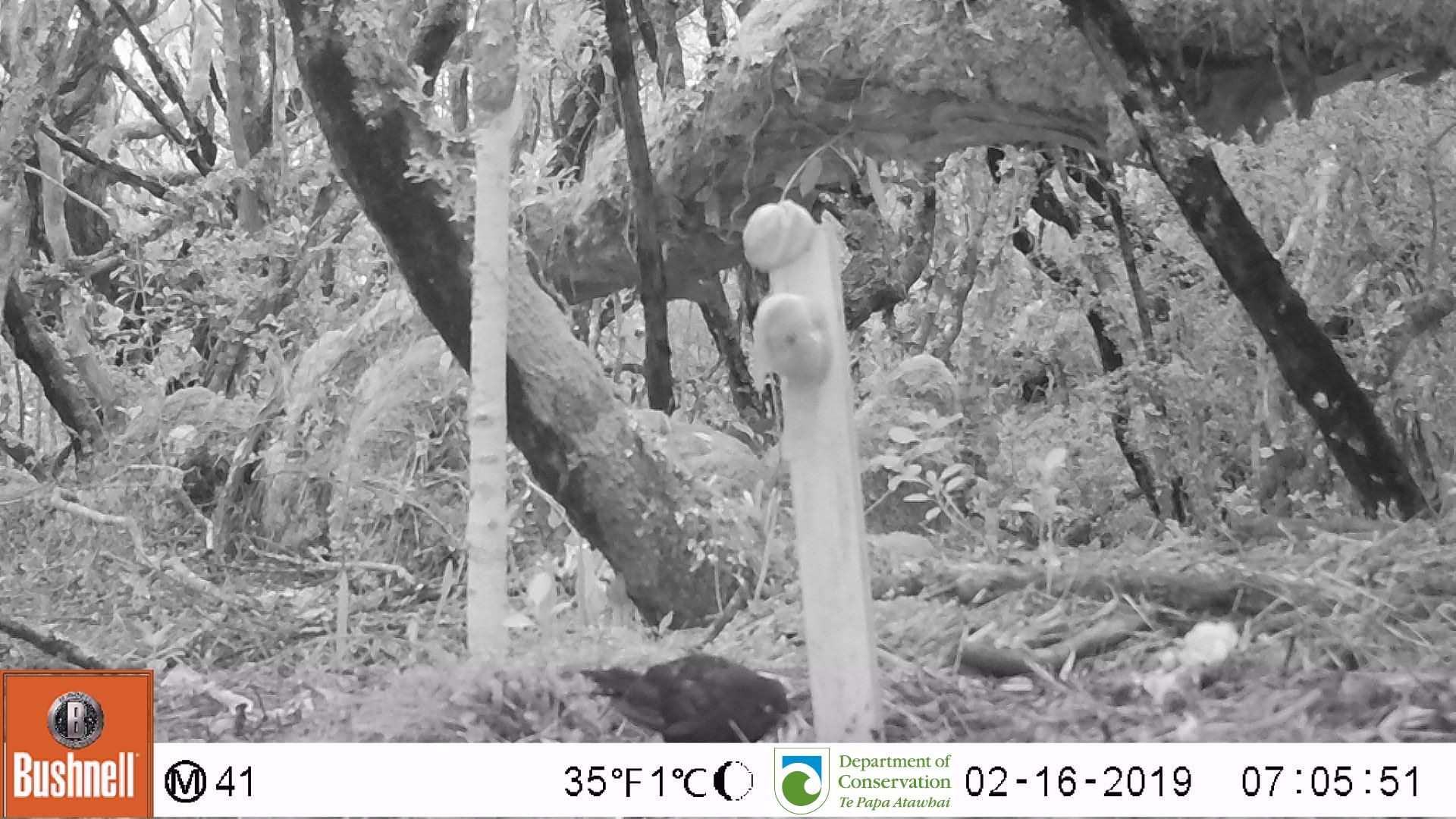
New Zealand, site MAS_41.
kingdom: Animalia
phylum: Chordata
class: Aves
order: Passeriformes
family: Turdidae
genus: Turdus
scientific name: Turdus merula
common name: eurasian blackbird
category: blackbird